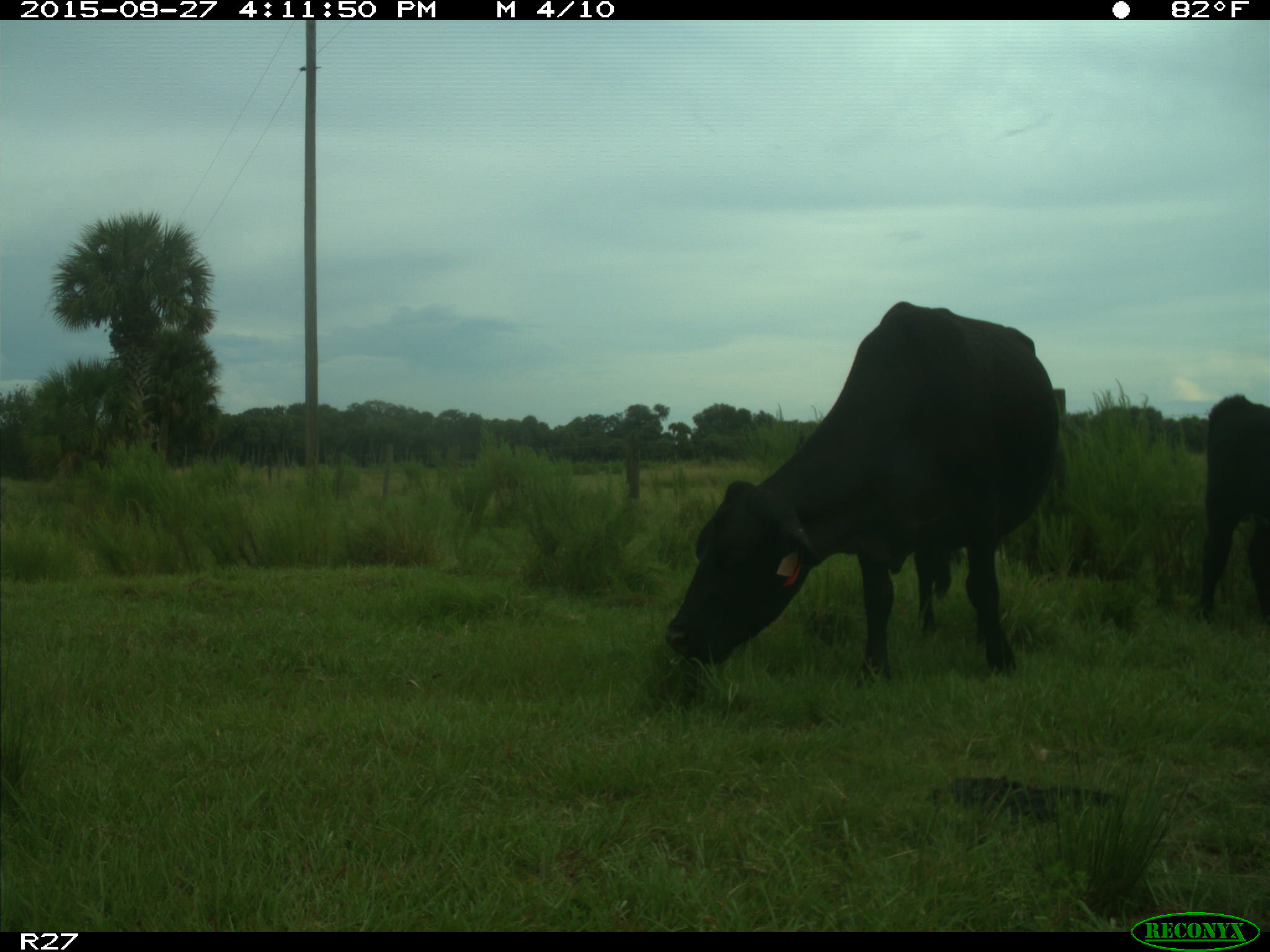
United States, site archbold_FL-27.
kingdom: Animalia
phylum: Chordata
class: Mammalia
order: Artiodactyla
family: Bovidae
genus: Bos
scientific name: Bos taurus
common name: domestic cow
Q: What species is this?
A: Bos taurus (domestic cow).